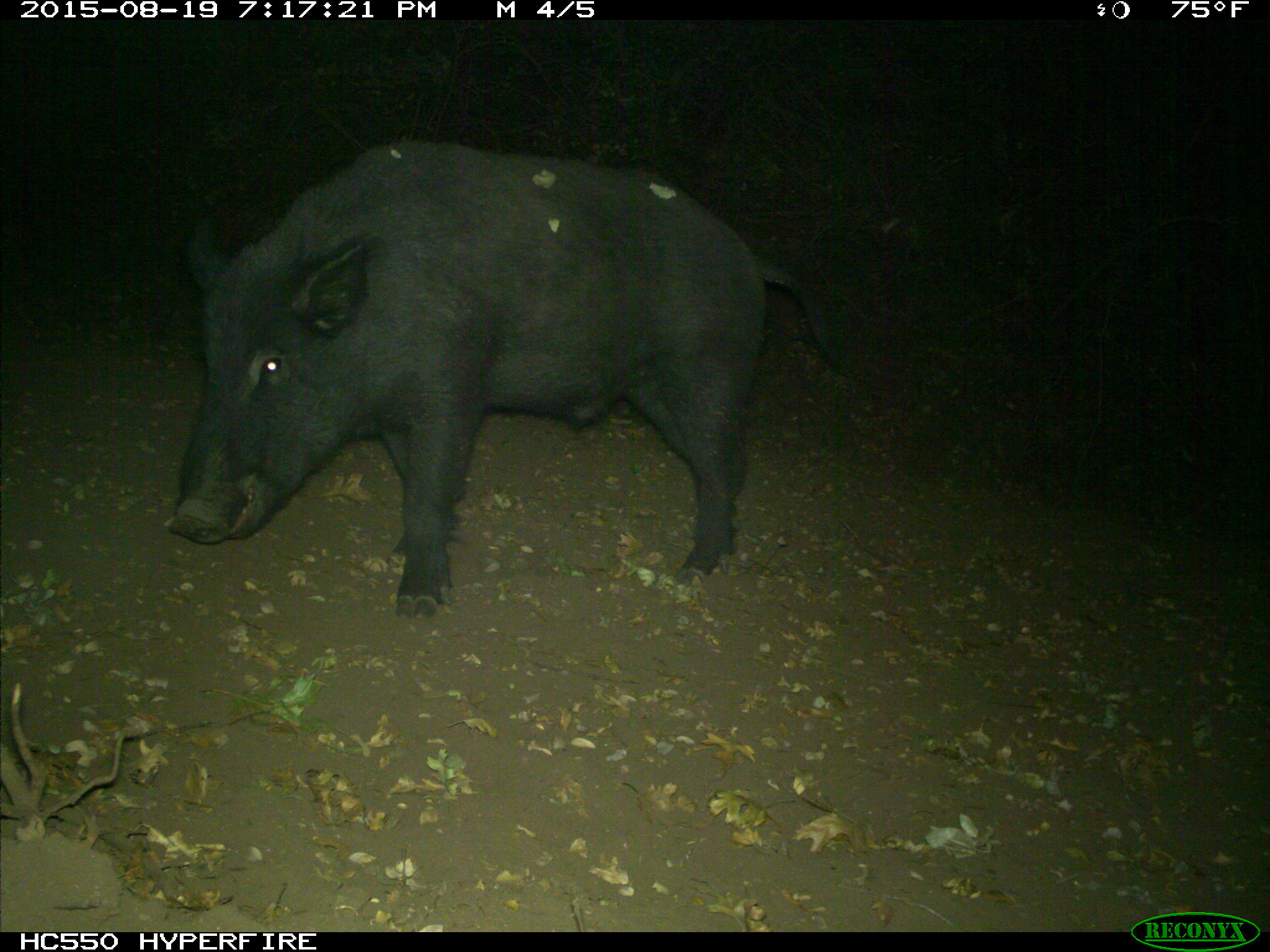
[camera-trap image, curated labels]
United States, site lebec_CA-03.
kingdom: Animalia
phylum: Chordata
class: Mammalia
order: Artiodactyla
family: Suidae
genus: Sus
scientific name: Sus scrofa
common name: wild boar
Sus scrofa (wild boar).